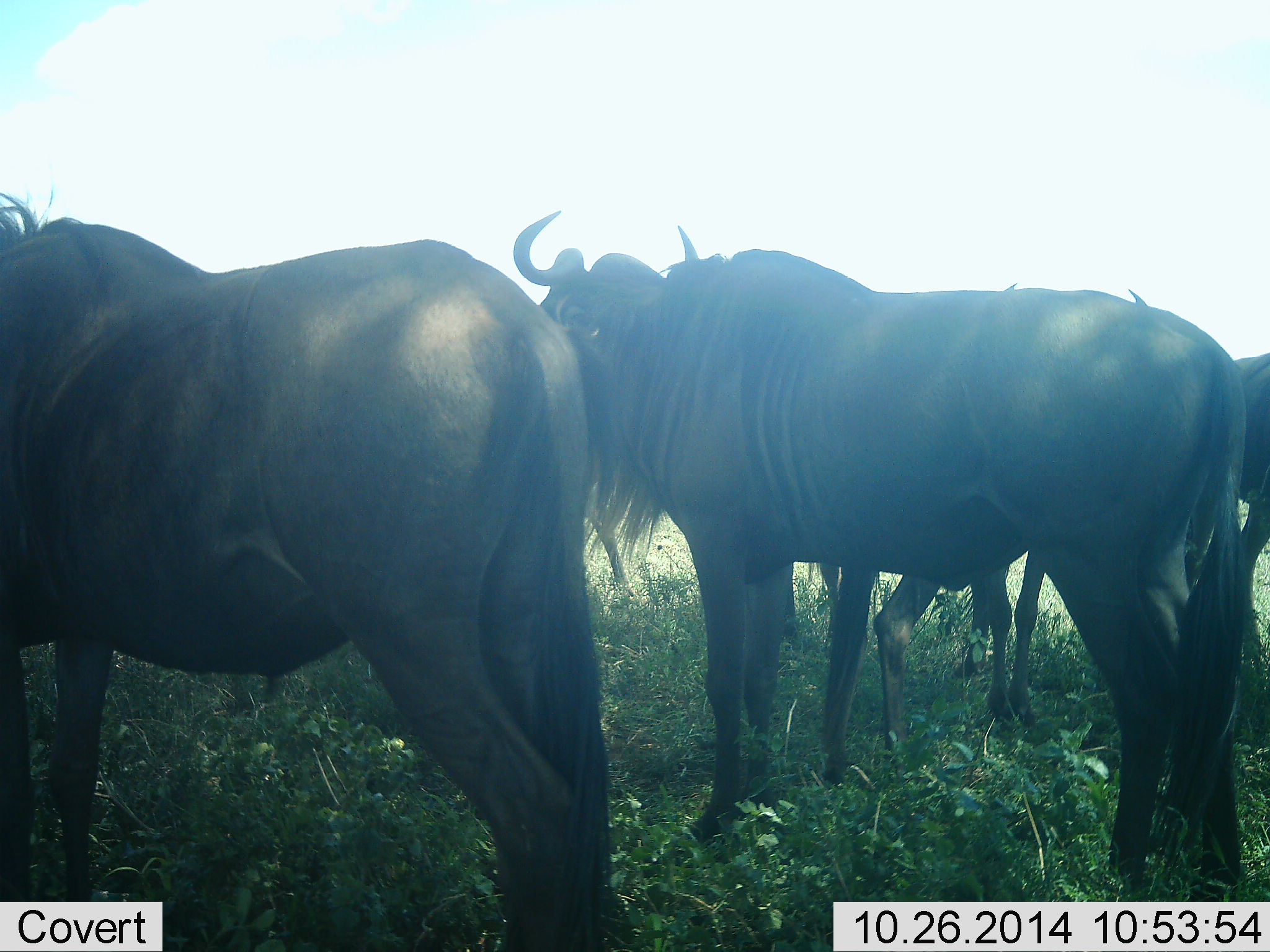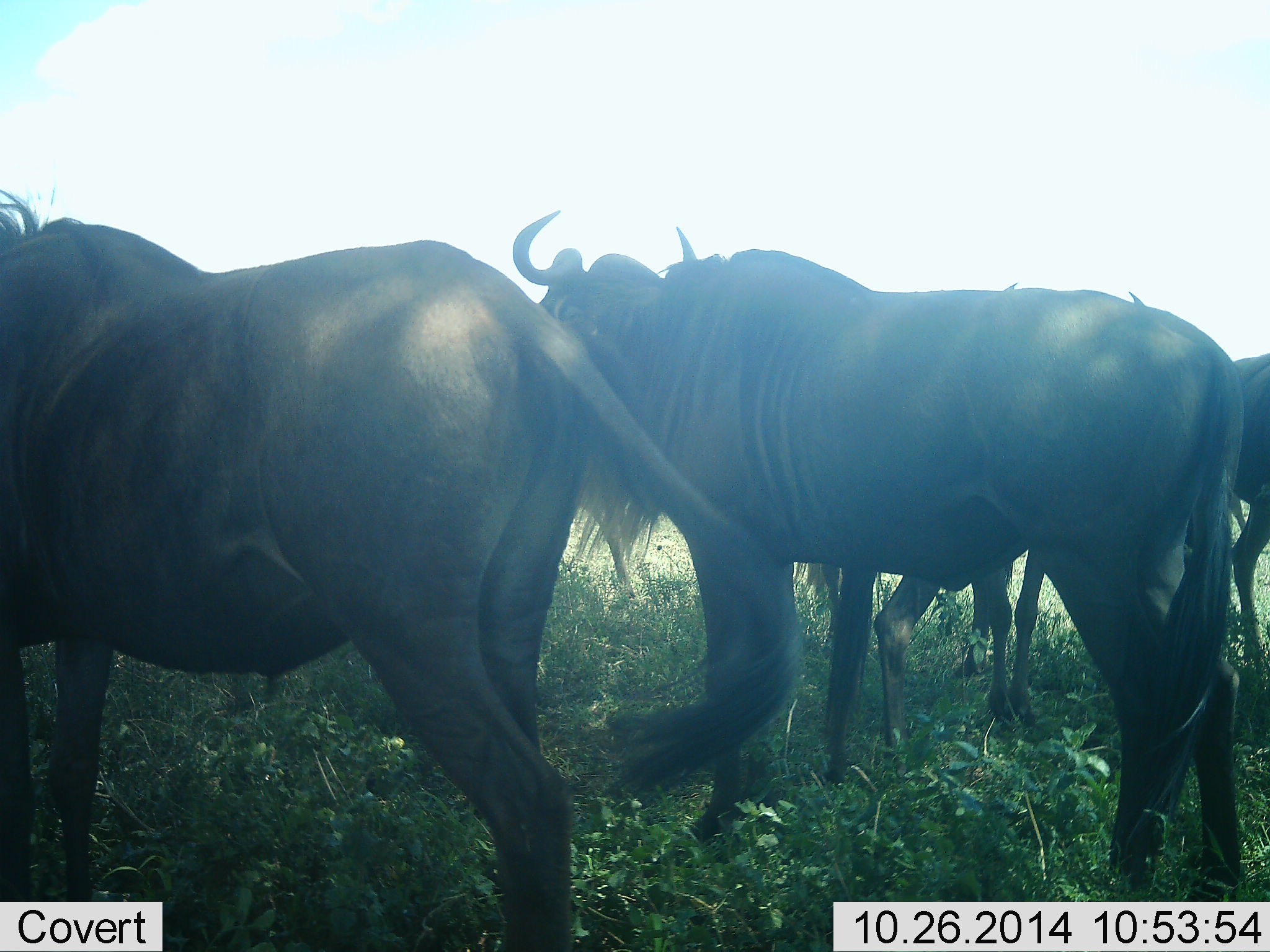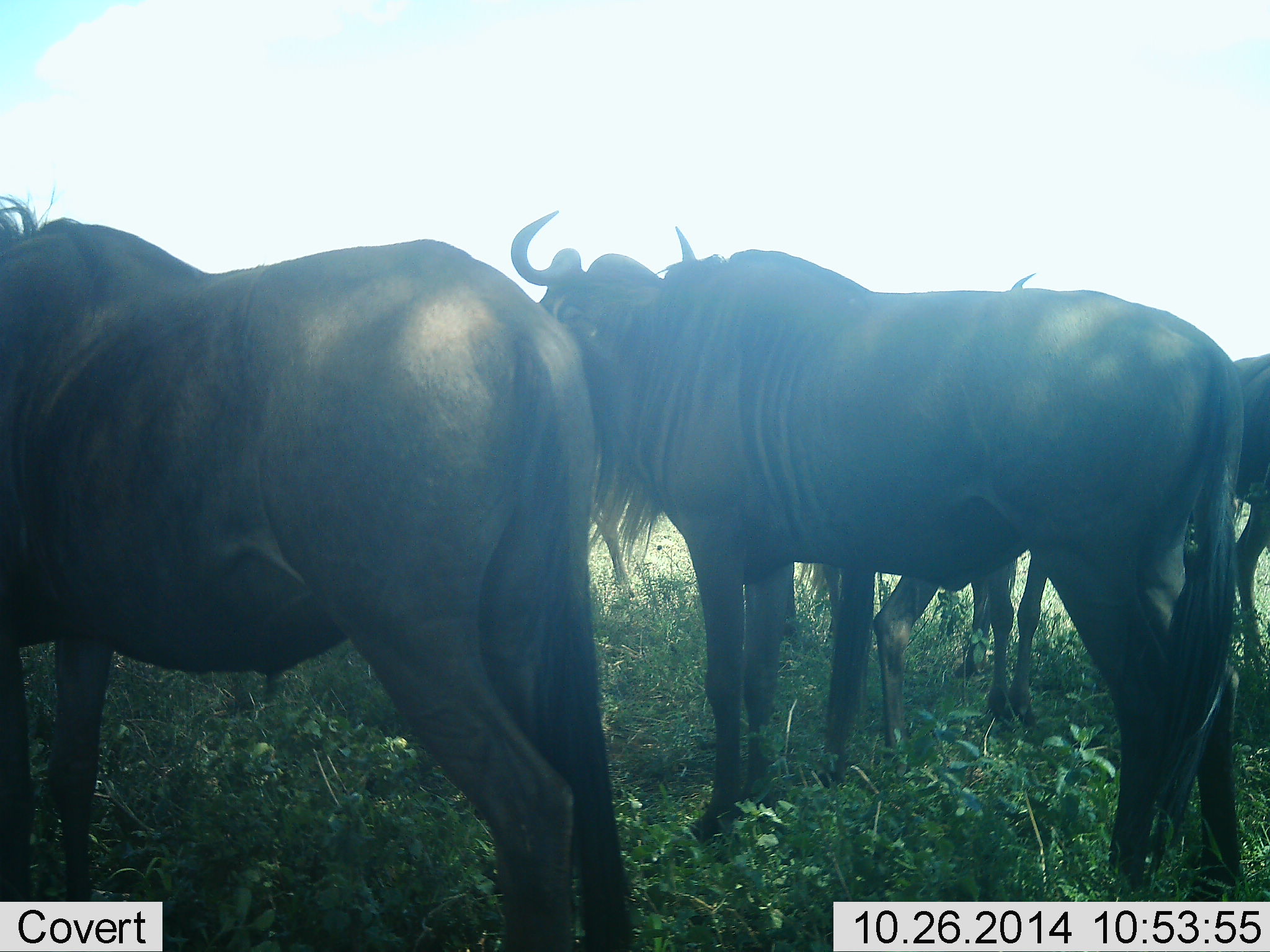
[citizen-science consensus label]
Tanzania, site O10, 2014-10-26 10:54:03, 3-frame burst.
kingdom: Animalia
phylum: Chordata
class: Mammalia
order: Artiodactyla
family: Bovidae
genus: Connochaetes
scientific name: Connochaetes taurinus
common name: blue wildebeest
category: wildebeest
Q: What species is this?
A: Wildebeest (blue wildebeest) (Connochaetes taurinus).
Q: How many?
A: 4.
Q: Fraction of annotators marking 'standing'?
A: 90%.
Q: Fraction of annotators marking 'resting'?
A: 10%.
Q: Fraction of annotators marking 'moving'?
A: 0%.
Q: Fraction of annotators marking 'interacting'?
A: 10%.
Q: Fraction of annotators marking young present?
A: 20%.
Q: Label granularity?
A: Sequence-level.